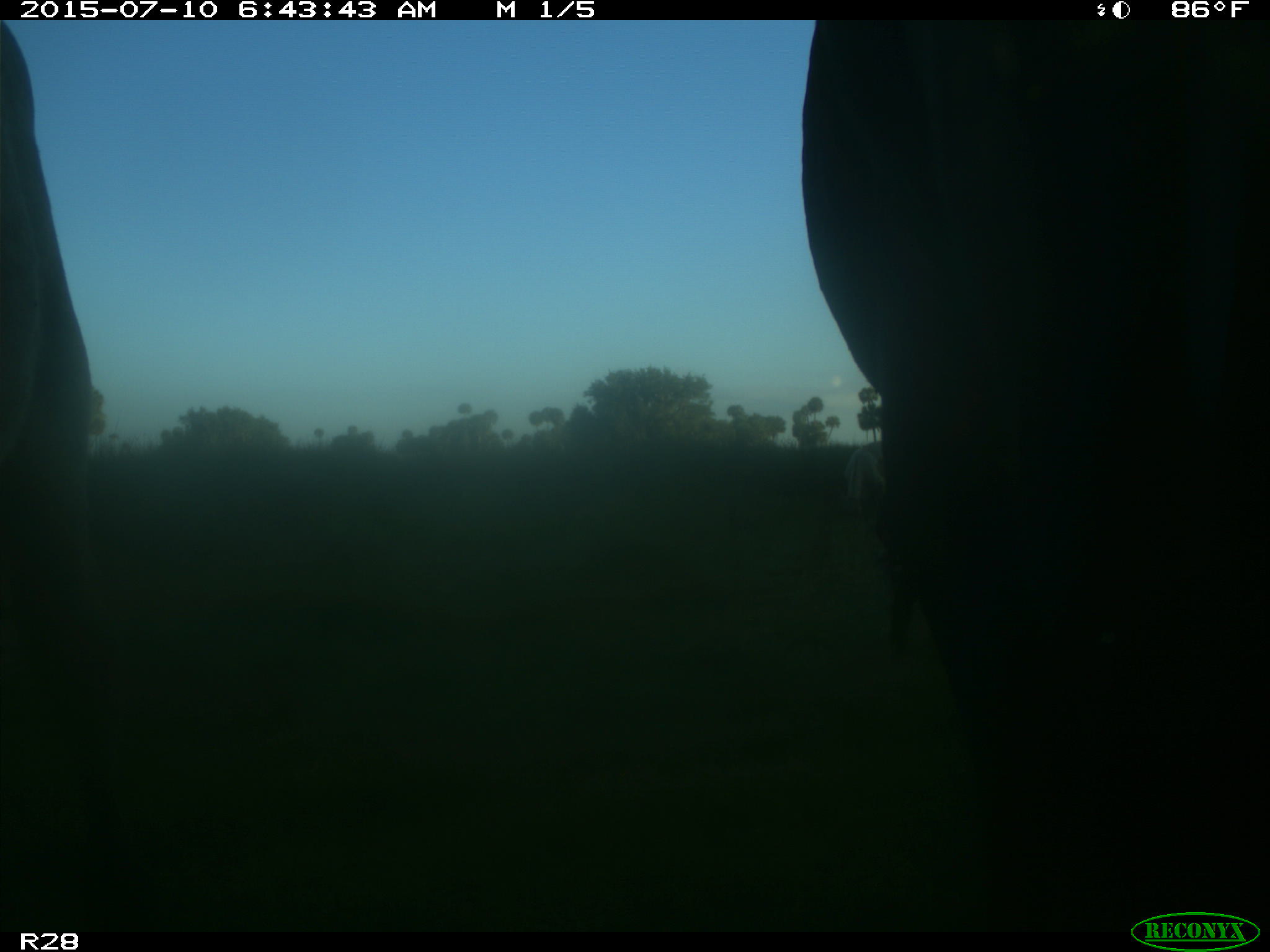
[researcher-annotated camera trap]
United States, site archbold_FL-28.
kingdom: Animalia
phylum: Chordata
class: Mammalia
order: Artiodactyla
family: Bovidae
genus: Bos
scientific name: Bos taurus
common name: domestic cow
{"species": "Bos taurus (domestic cow)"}